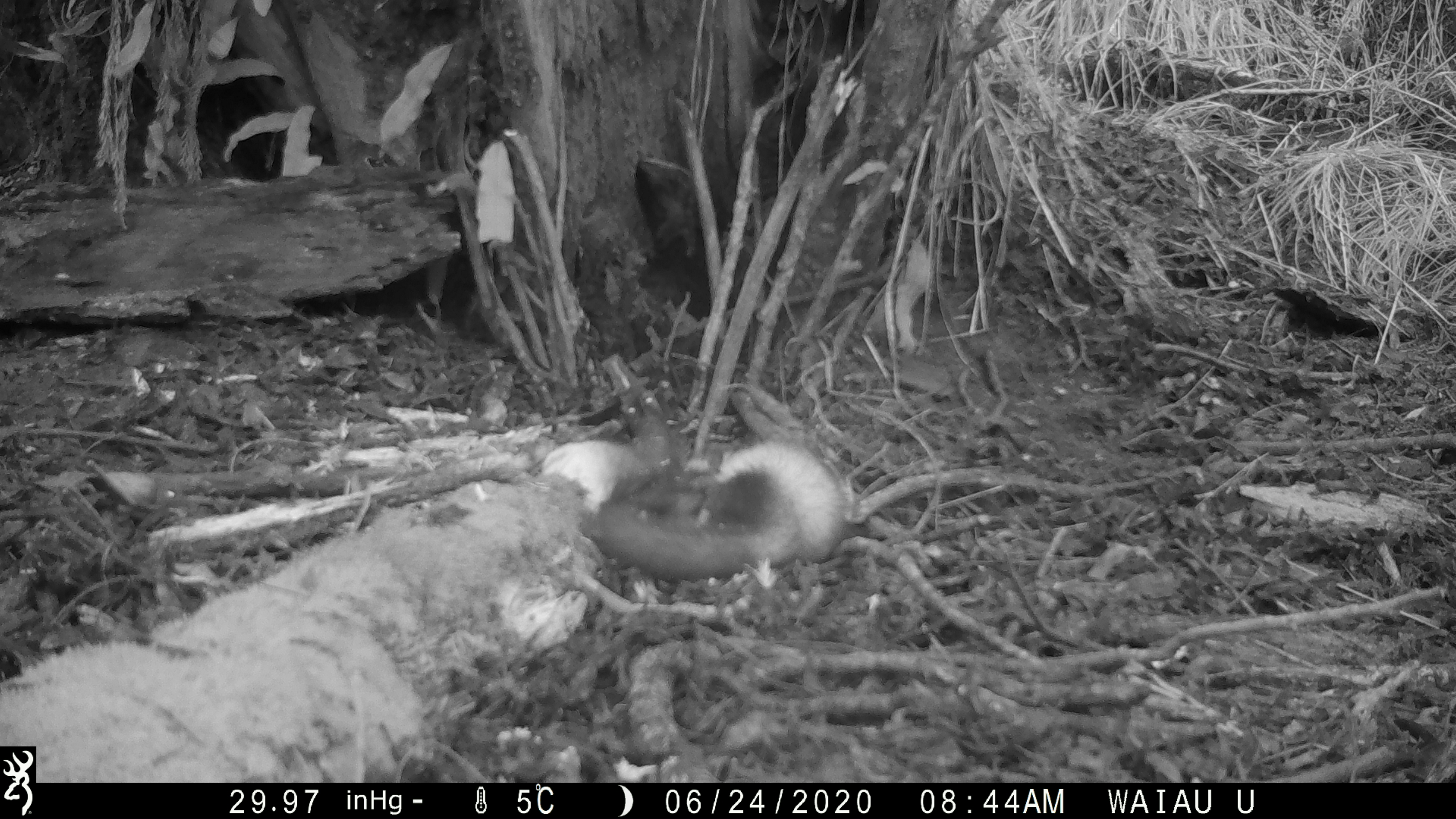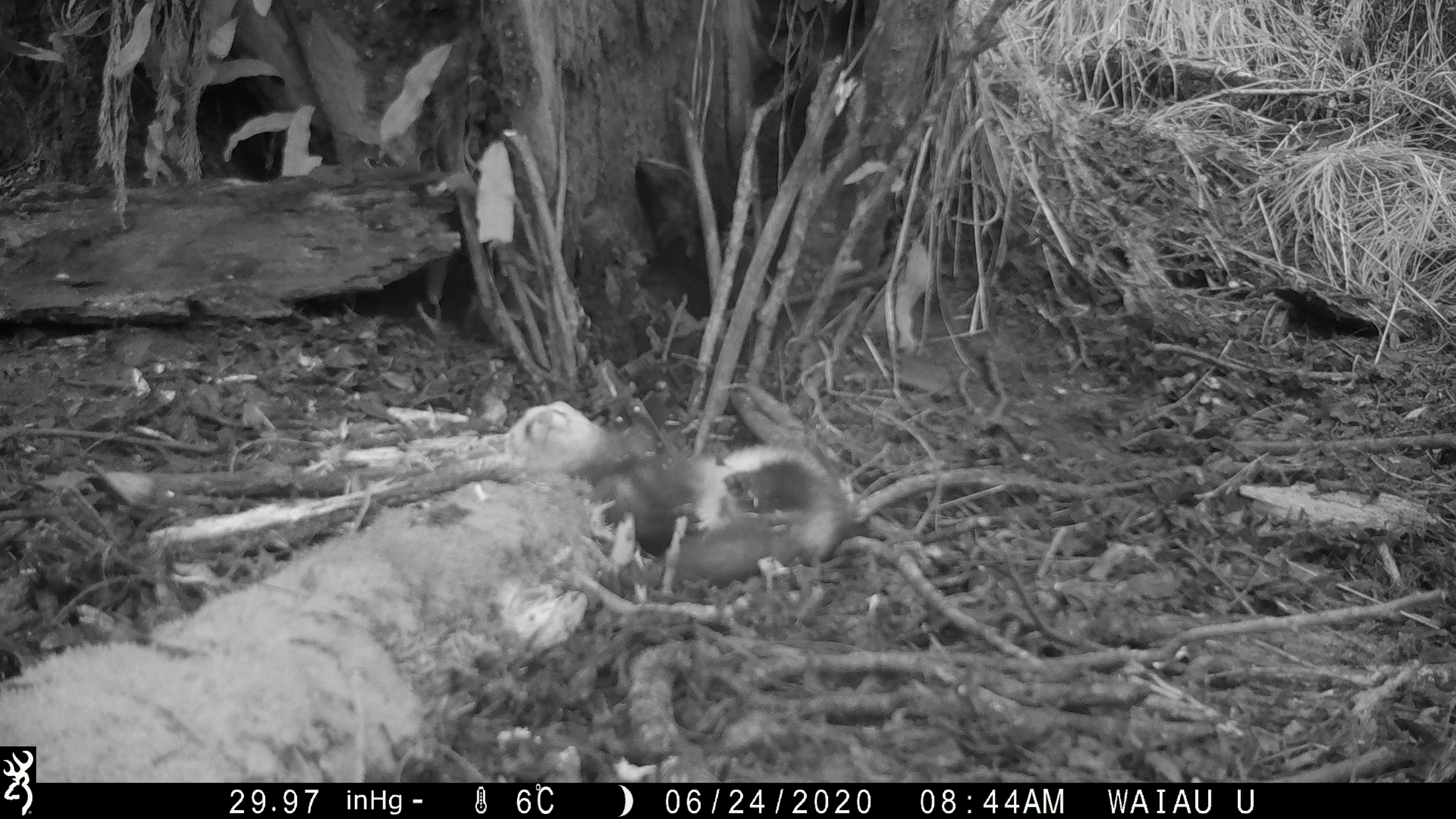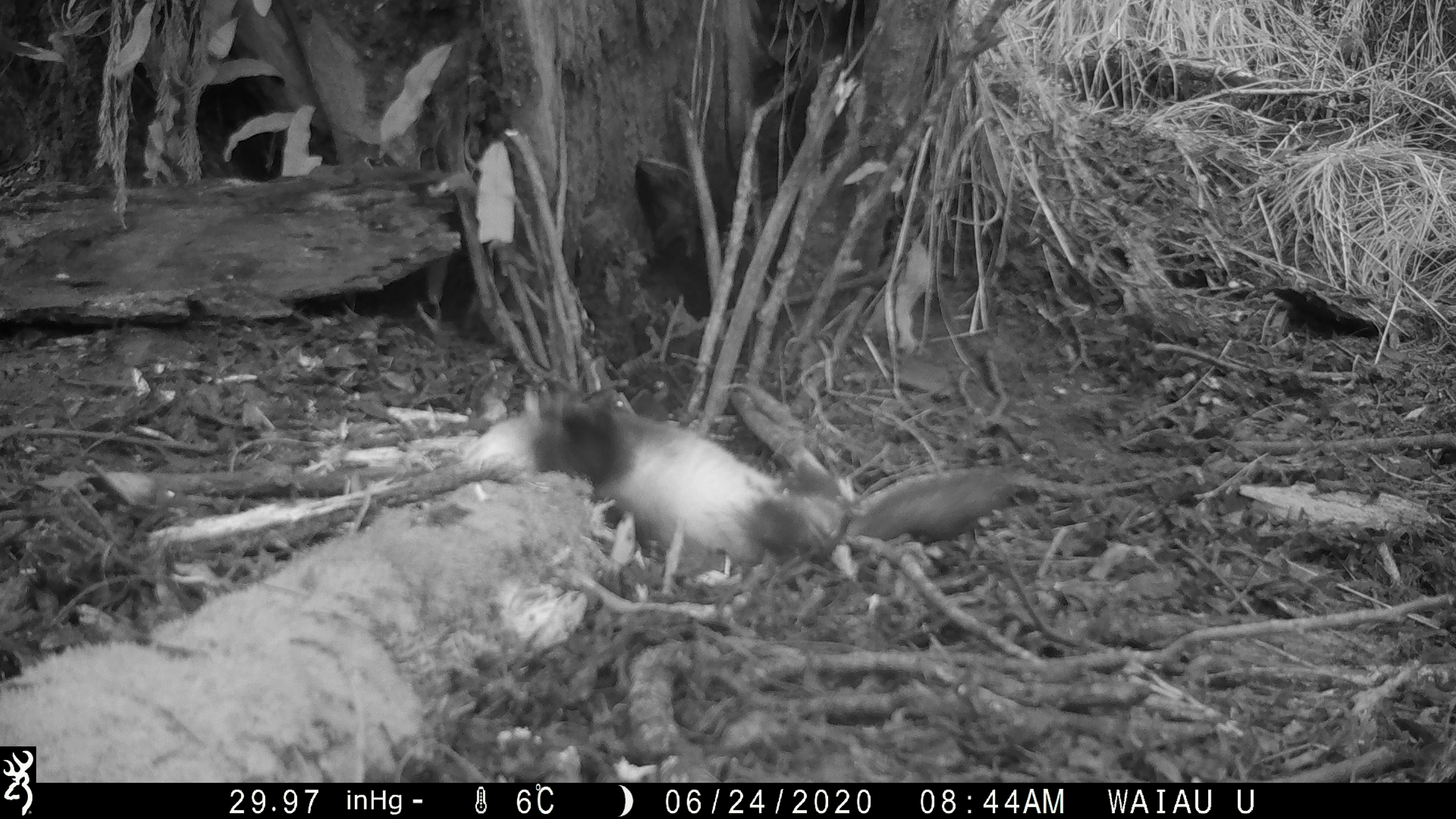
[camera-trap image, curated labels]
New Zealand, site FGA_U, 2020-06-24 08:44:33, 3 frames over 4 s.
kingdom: Animalia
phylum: Chordata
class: Mammalia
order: Carnivora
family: Mustelidae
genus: Mustela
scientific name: Mustela furo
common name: ferret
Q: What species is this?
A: Ferret (Mustela furo).